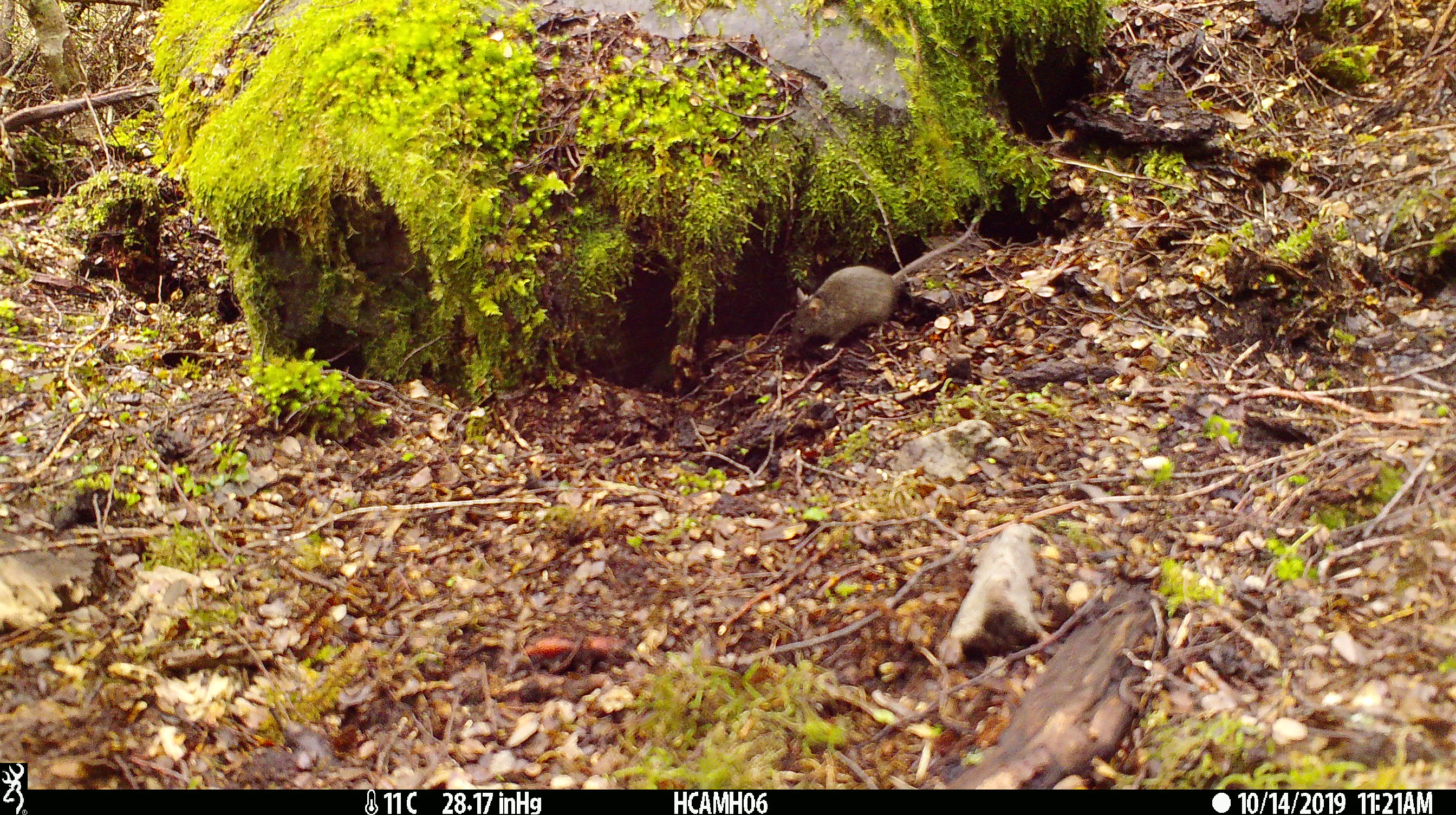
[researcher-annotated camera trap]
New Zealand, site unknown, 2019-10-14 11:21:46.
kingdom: Animalia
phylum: Chordata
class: Mammalia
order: Rodentia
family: Muridae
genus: Mus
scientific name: Mus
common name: mouse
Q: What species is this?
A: Mouse (Mus).